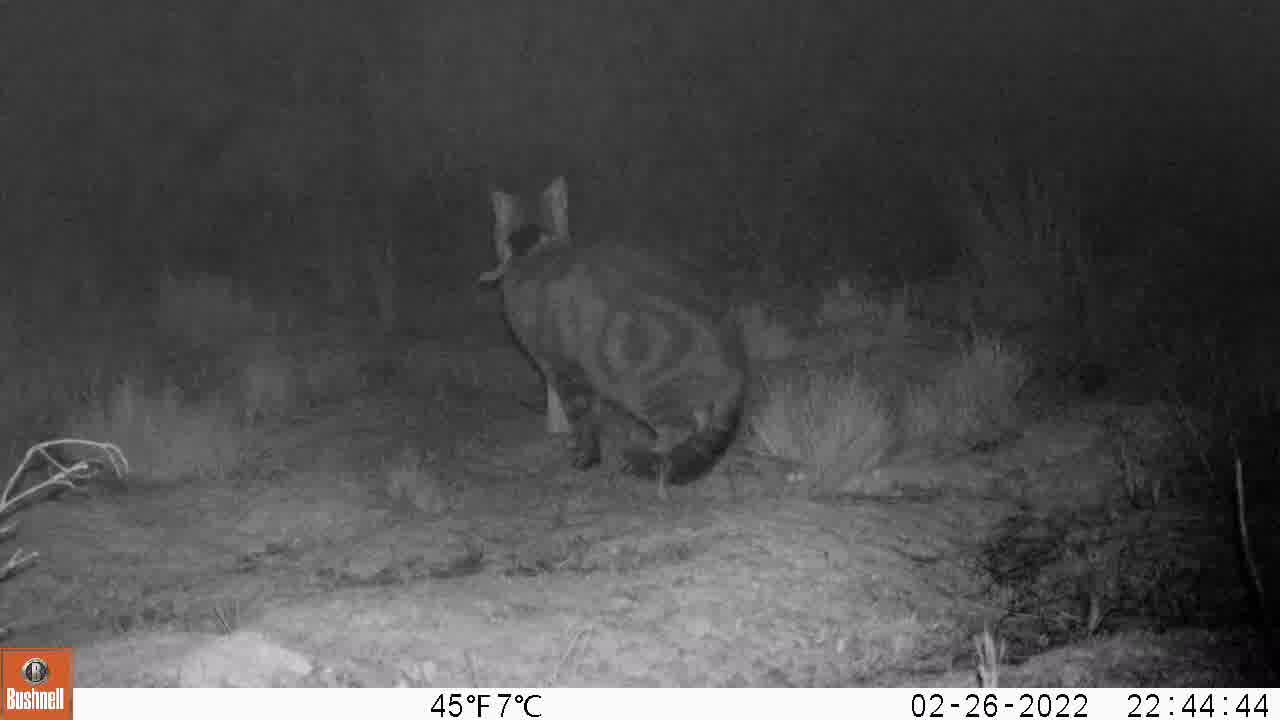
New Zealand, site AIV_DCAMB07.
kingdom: Animalia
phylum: Chordata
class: Mammalia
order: Carnivora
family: Felidae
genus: Felis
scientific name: Felis catus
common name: domestic cat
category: cat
Cat (domestic cat) (Felis catus).